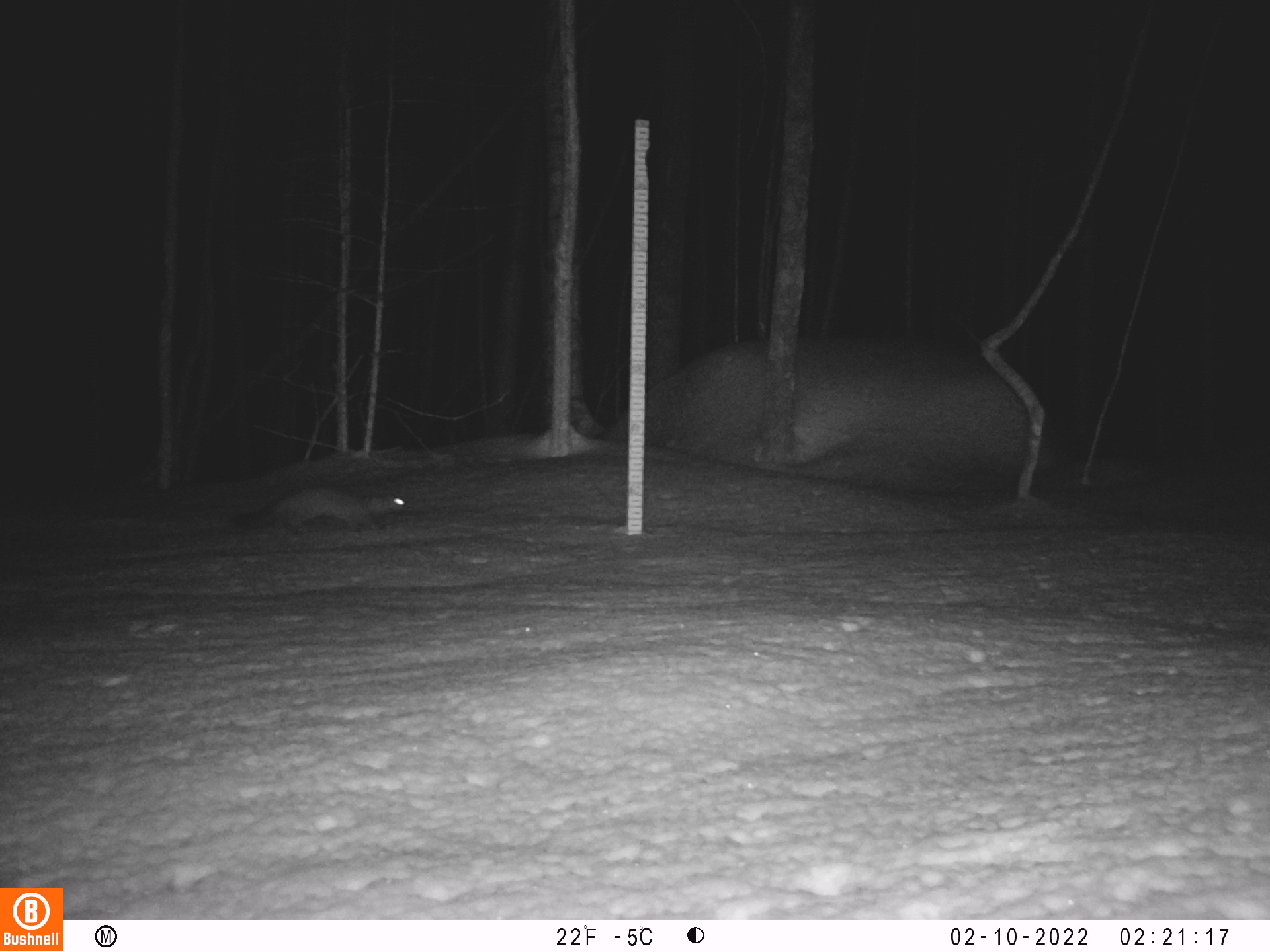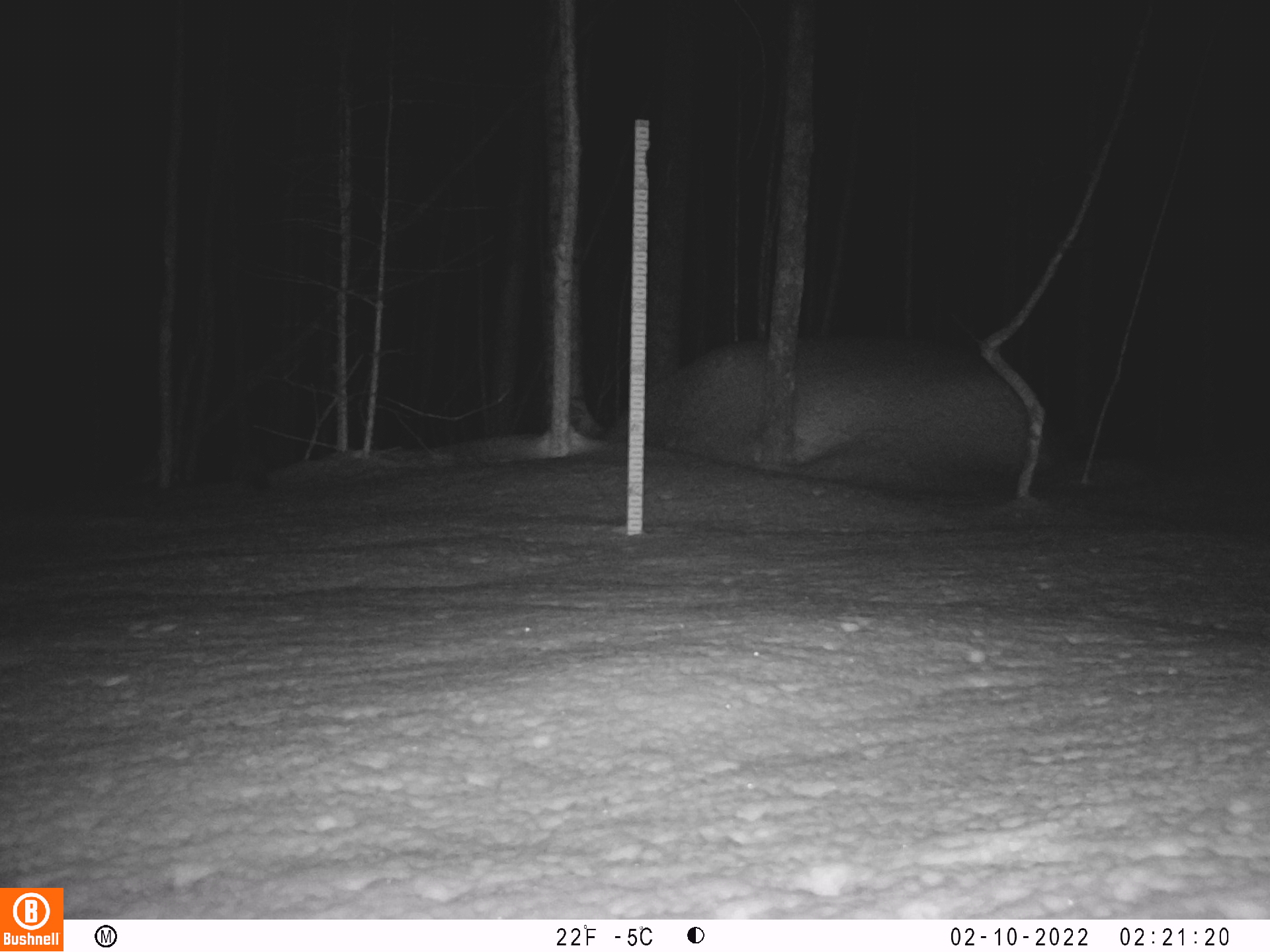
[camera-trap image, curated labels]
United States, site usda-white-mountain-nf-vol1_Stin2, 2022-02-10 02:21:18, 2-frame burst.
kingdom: Animalia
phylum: Chordata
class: Mammalia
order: Carnivora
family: Mustelidae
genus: Mustela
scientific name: Mustela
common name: weasel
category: weasel sp.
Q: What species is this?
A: Weasel sp. (weasel) (Mustela).